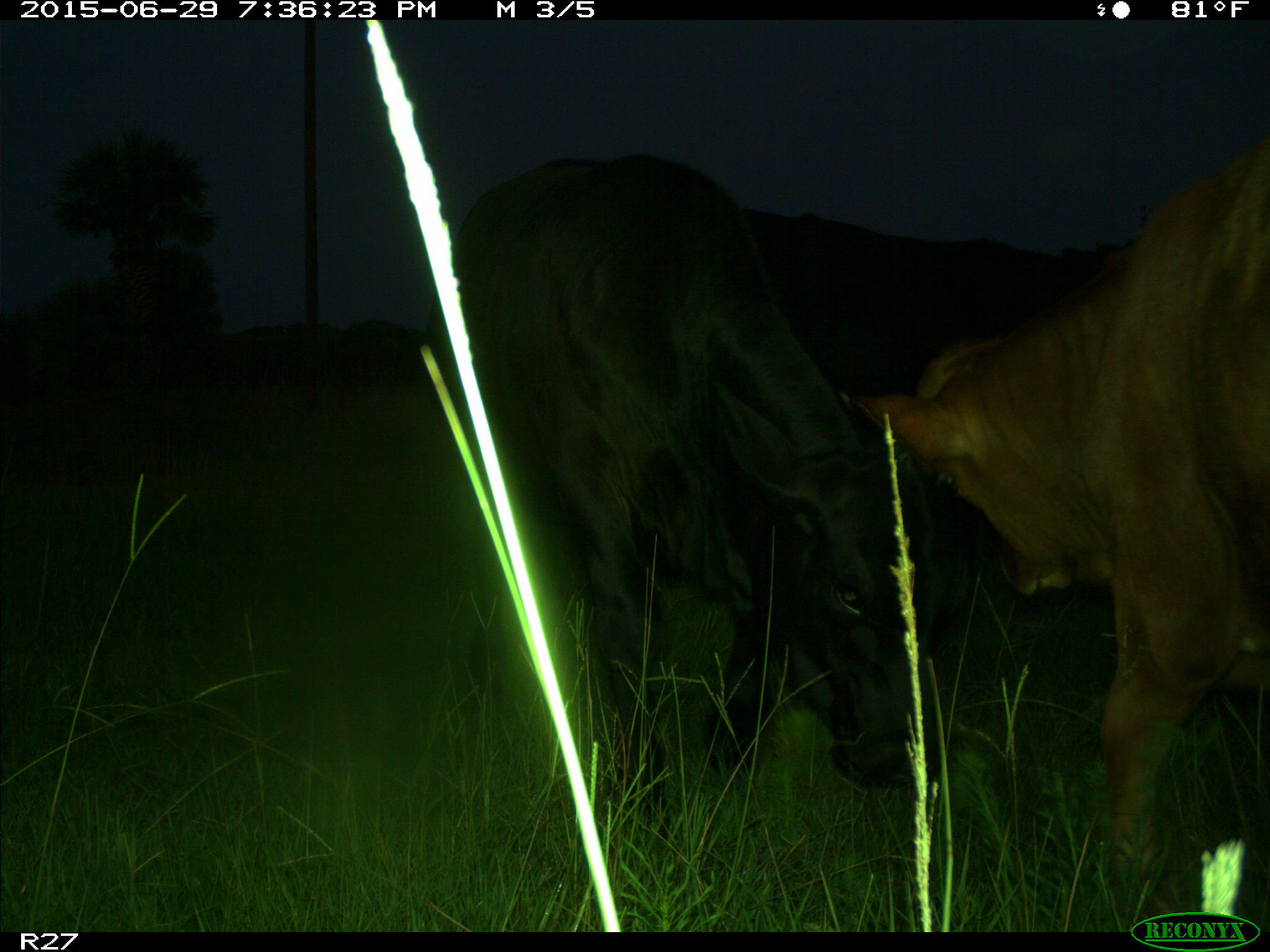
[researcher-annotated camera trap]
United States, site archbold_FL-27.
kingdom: Animalia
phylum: Chordata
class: Mammalia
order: Artiodactyla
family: Bovidae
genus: Bos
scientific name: Bos taurus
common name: domestic cow